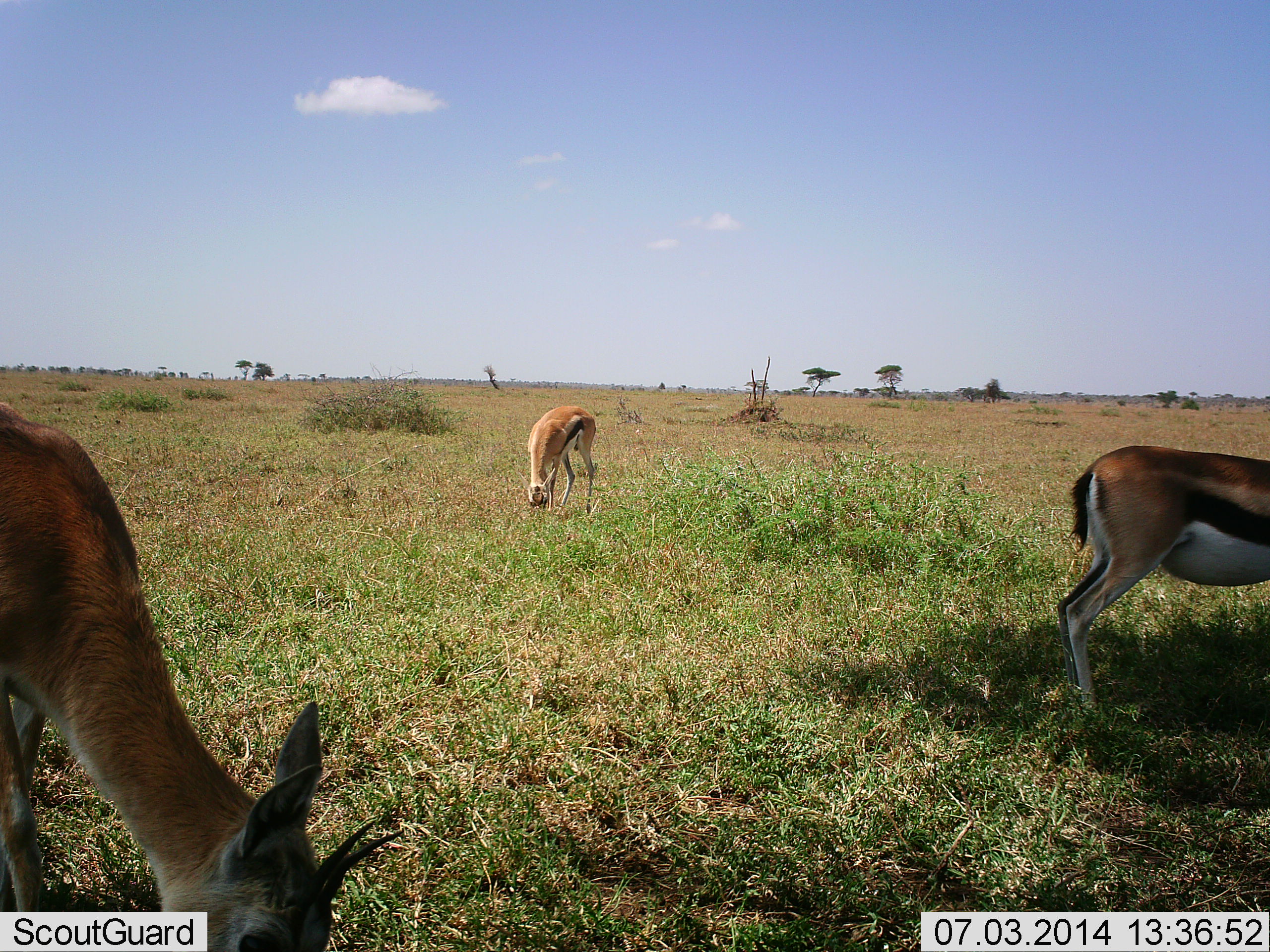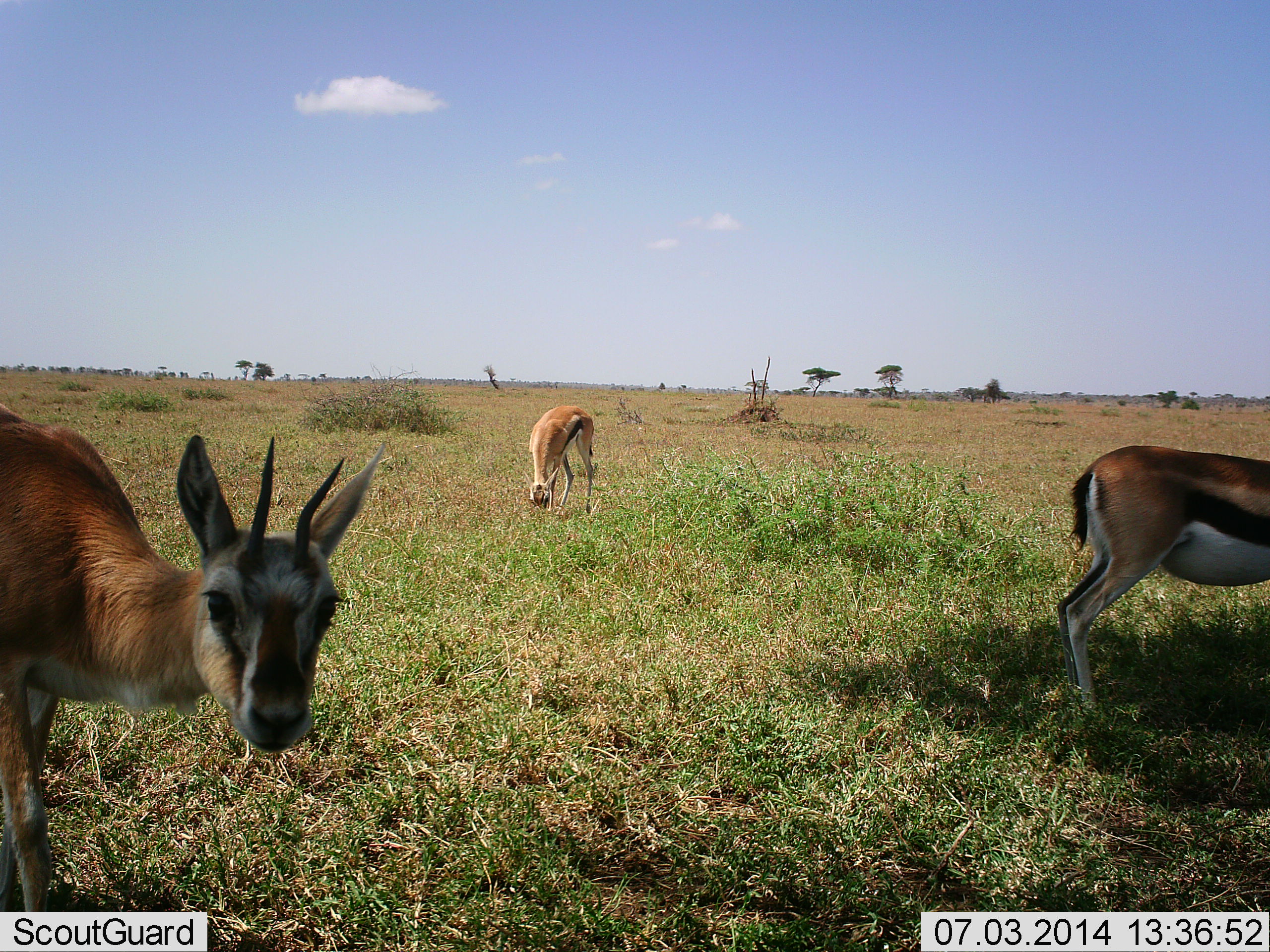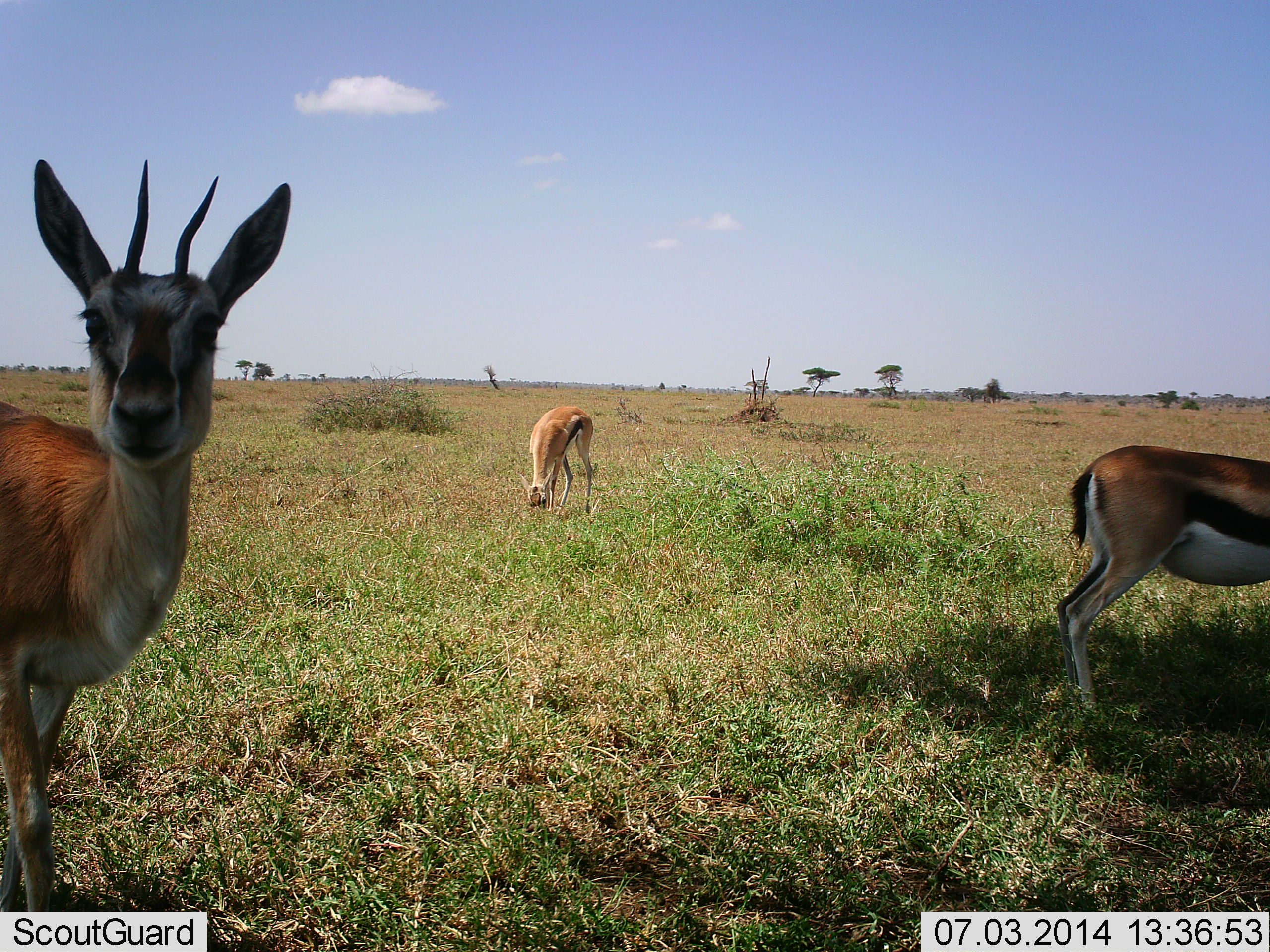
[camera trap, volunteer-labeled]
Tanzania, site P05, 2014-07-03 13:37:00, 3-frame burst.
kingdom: Animalia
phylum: Chordata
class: Mammalia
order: Artiodactyla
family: Bovidae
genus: Eudorcas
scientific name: Eudorcas thomsonii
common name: thomson's gazelle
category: gazellethomsons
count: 3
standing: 40%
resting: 10%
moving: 20%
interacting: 0%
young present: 0%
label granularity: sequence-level